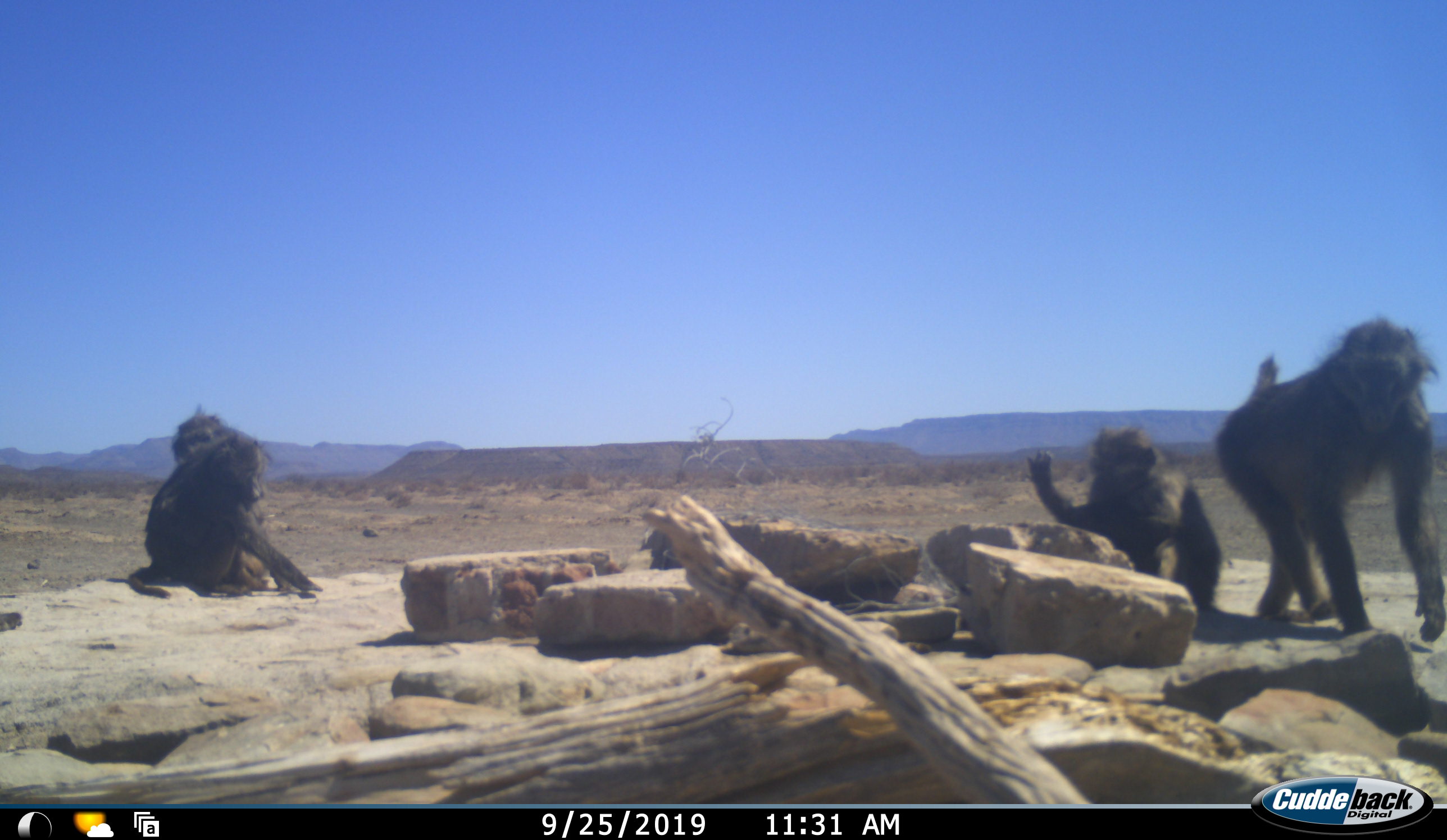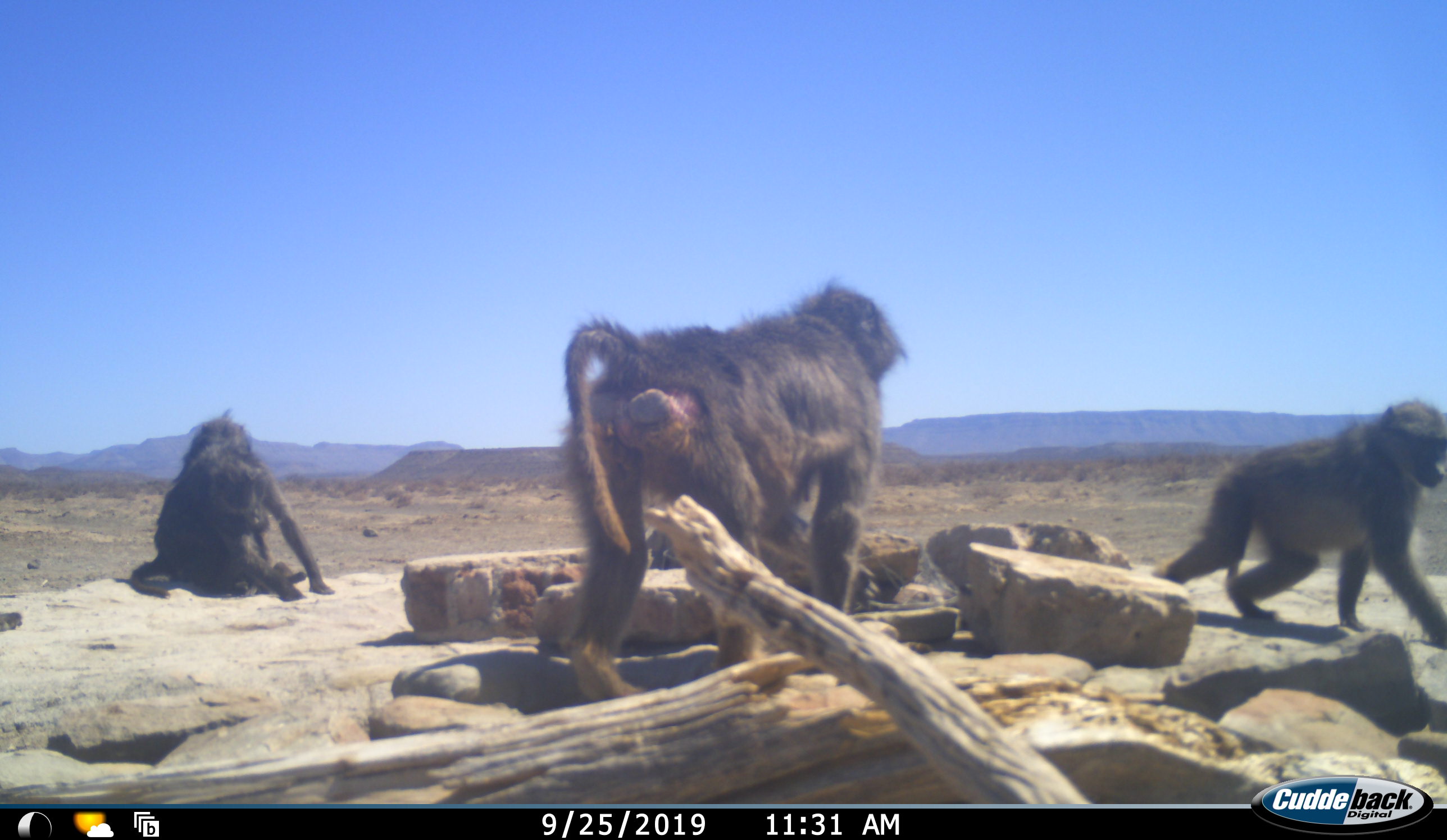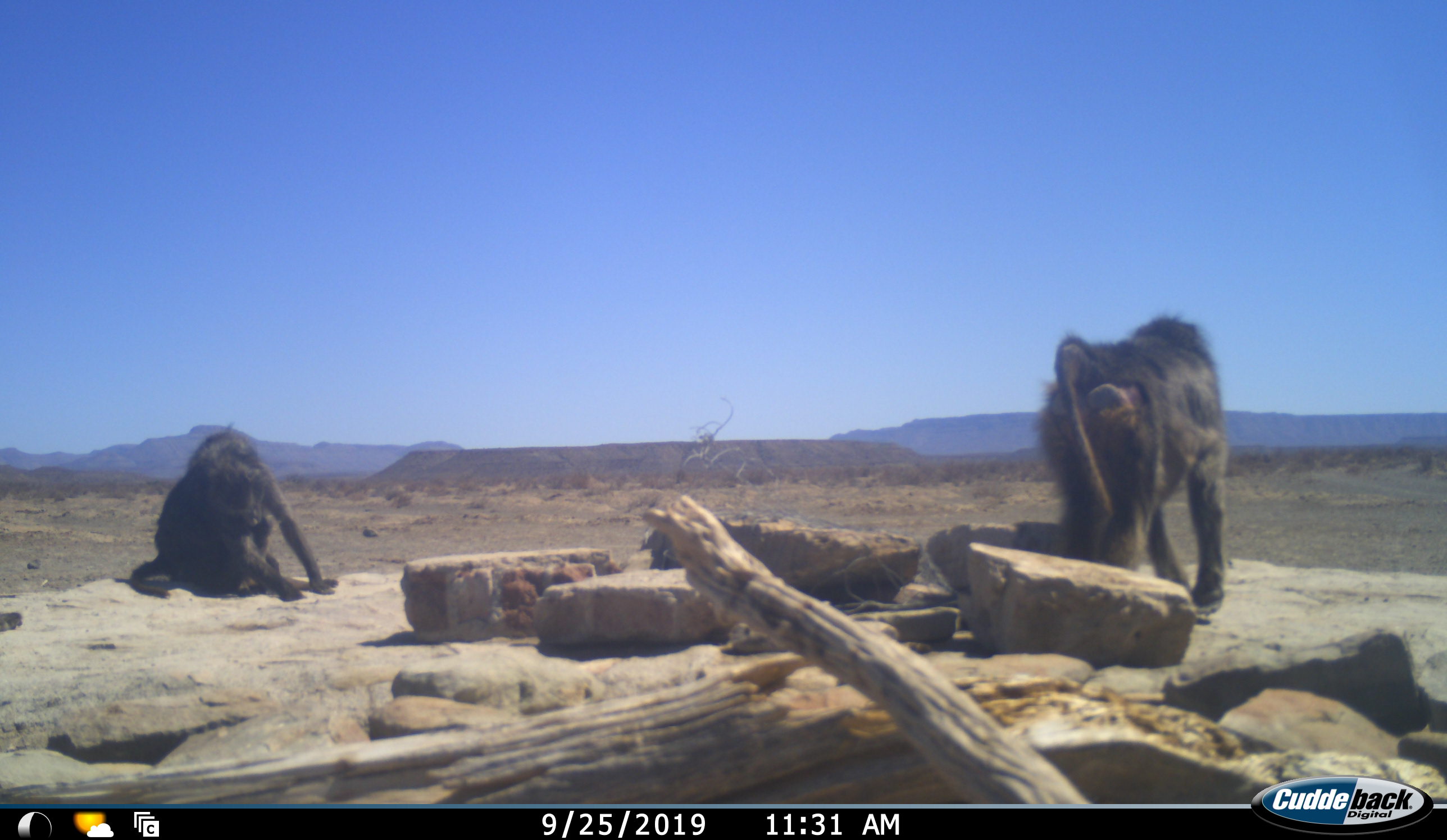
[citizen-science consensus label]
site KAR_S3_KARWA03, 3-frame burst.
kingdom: Animalia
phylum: Chordata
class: Mammalia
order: Primates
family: Cercopithecidae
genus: Papio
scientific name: Papio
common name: baboon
Baboon (Papio), count 3. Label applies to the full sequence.